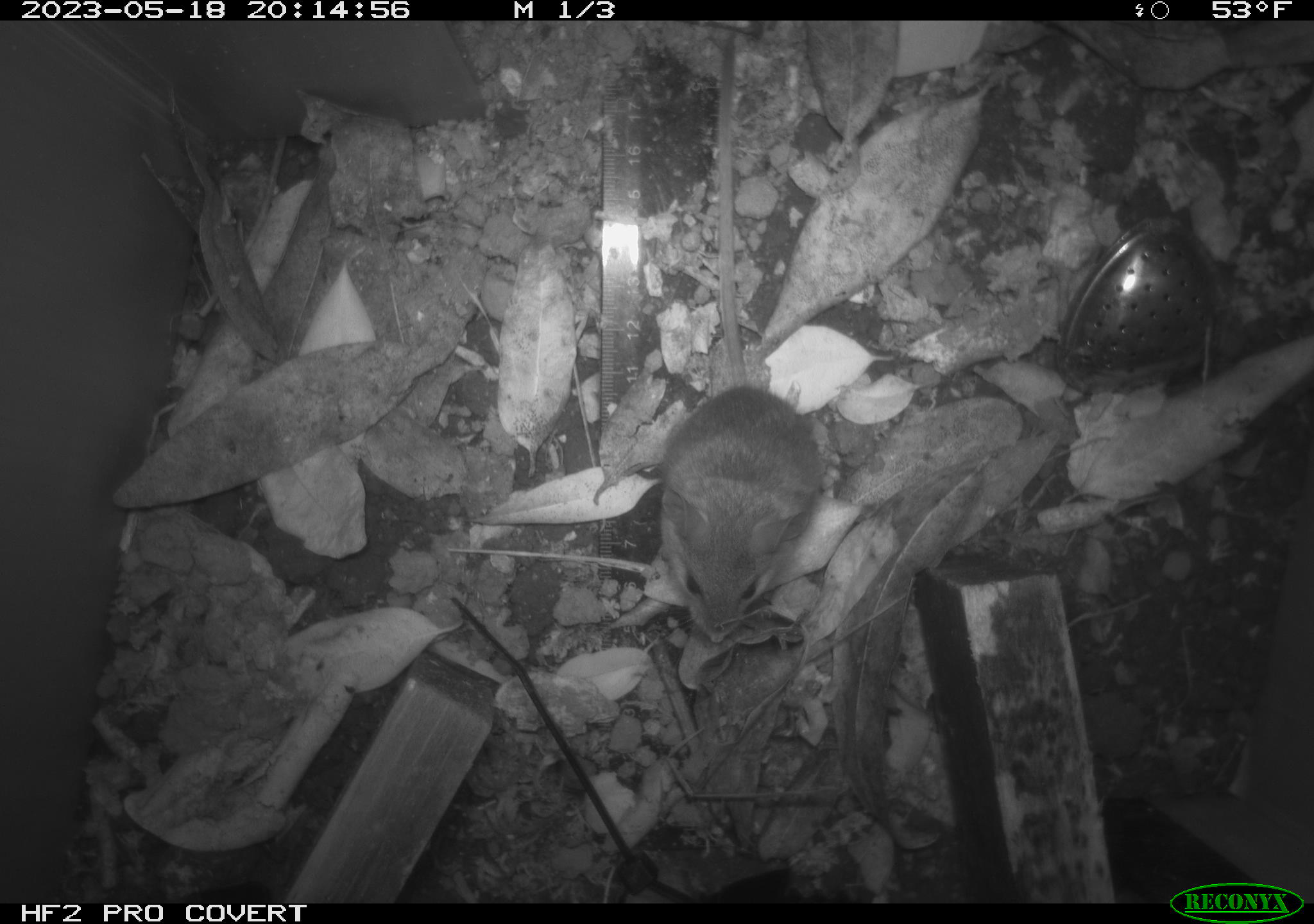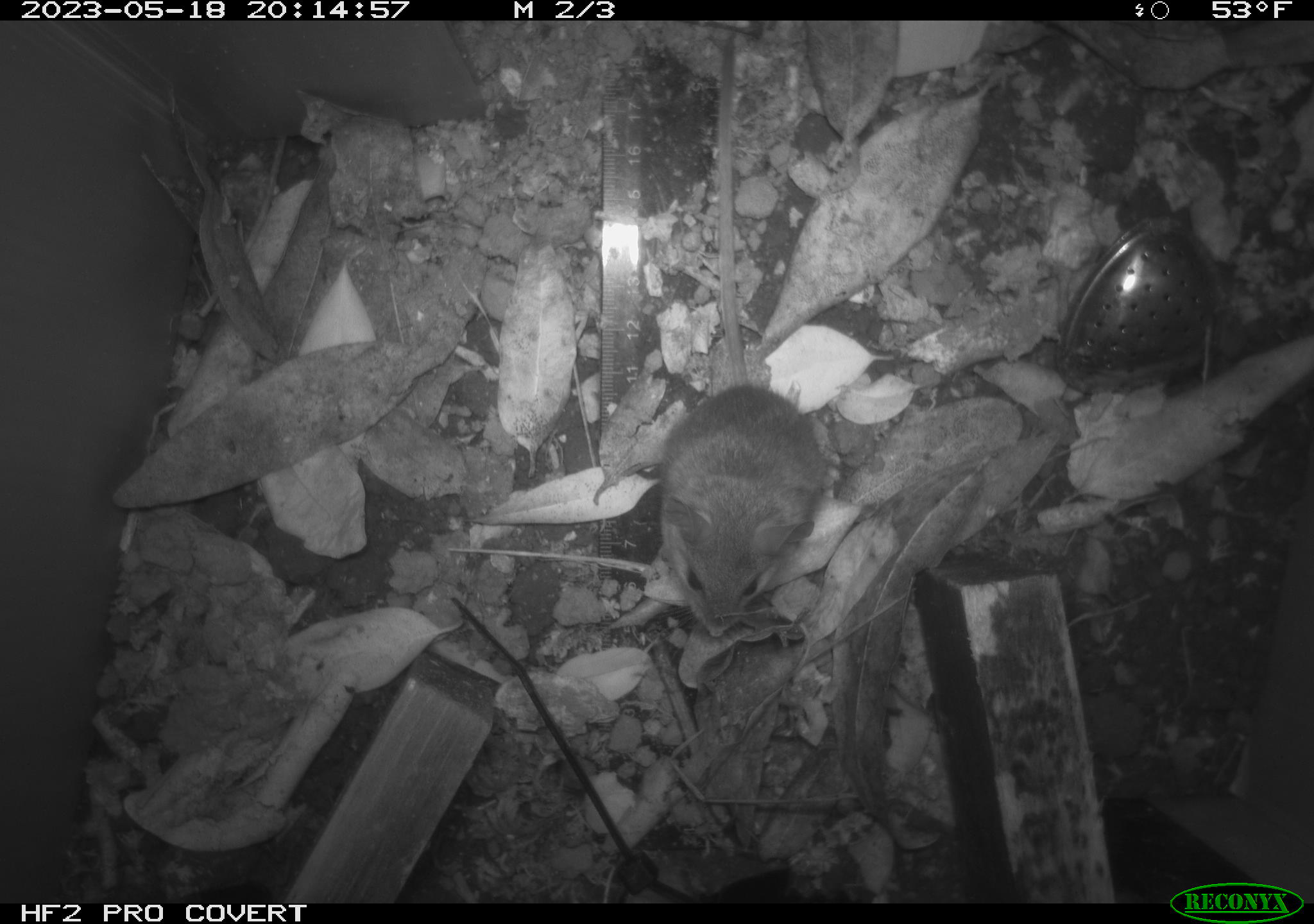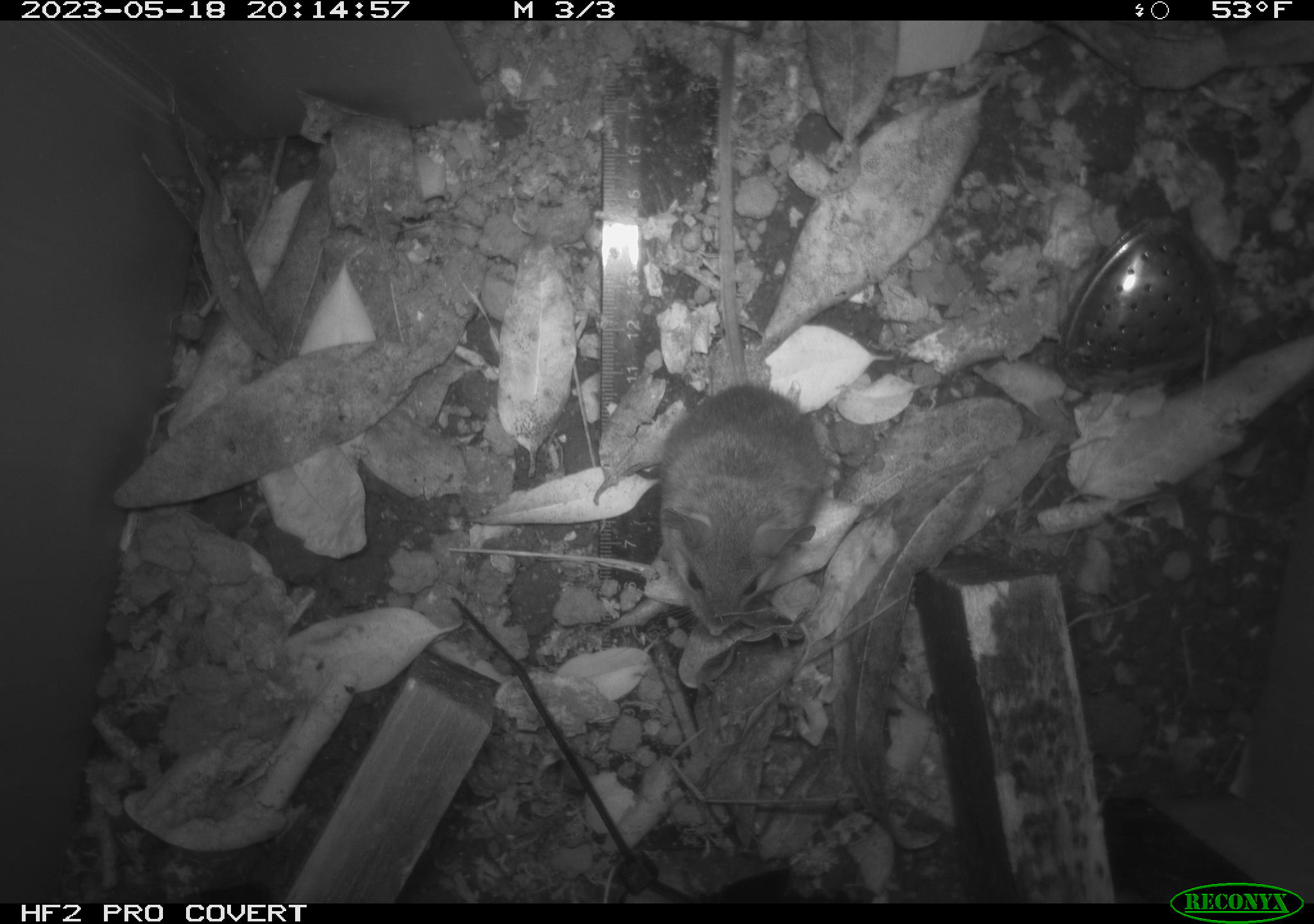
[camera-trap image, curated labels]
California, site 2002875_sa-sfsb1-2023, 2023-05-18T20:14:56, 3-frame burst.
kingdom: Animalia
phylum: Chordata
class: Mammalia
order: Rodentia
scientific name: Rodentia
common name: mouse species